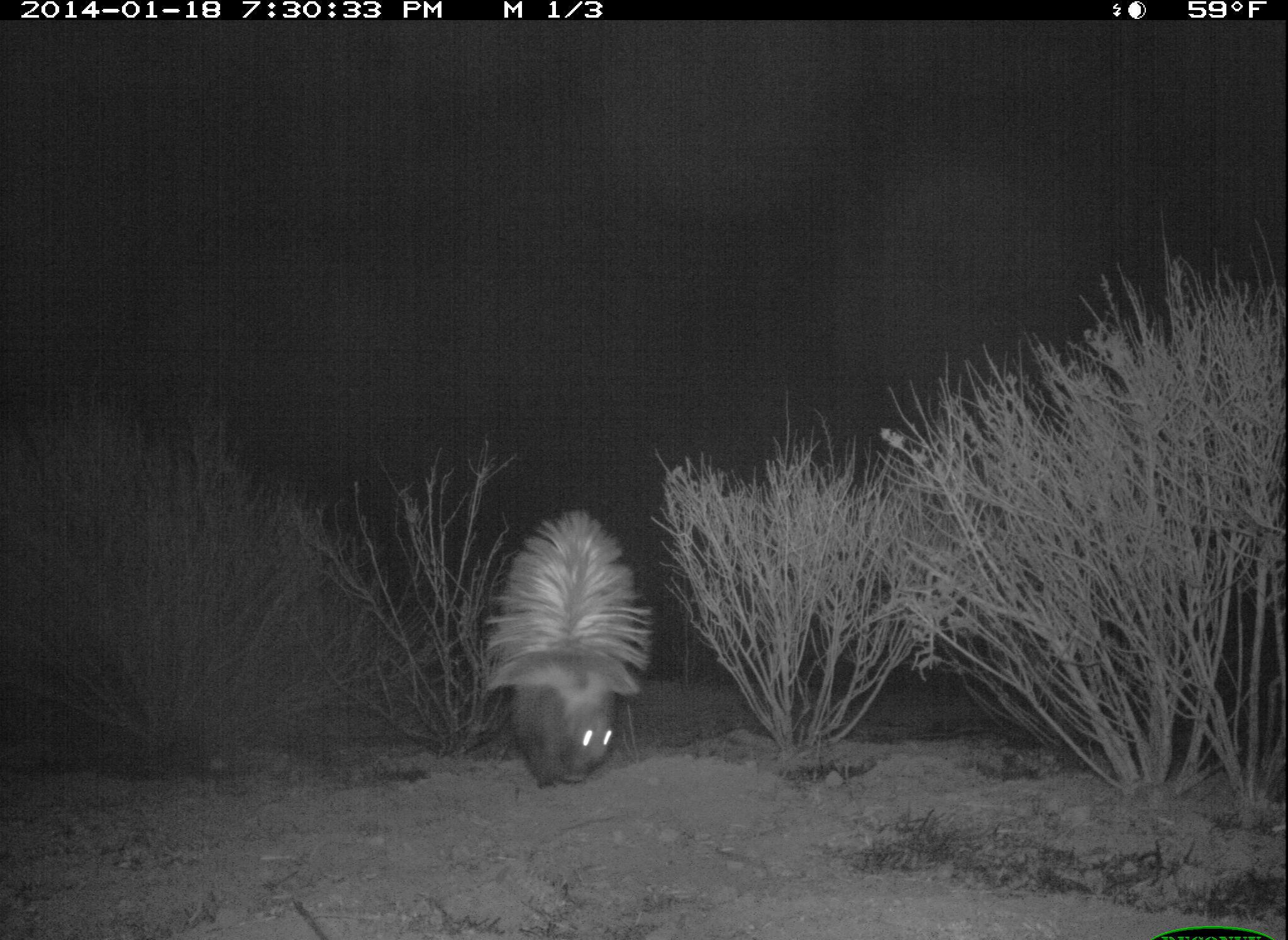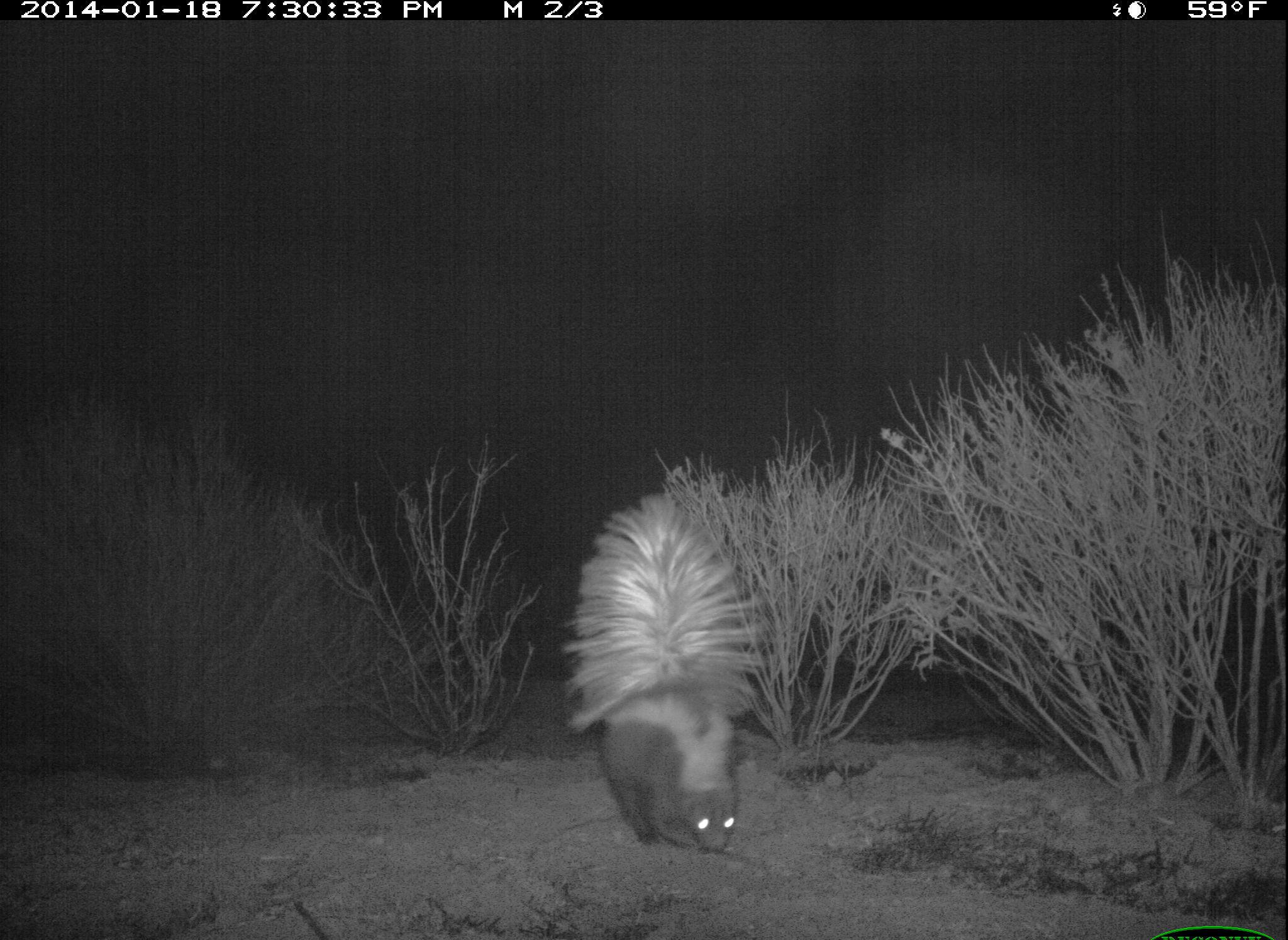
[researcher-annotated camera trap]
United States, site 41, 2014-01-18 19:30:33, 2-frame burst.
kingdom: Animalia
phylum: Chordata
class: Mammalia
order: Carnivora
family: Mephitidae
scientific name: Mephitidae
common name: skunk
Skunk (Mephitidae).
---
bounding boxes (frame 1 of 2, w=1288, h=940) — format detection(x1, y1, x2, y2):
skunk: detection(477, 506, 653, 789)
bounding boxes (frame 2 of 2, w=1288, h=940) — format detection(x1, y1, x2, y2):
skunk: detection(559, 484, 767, 852)